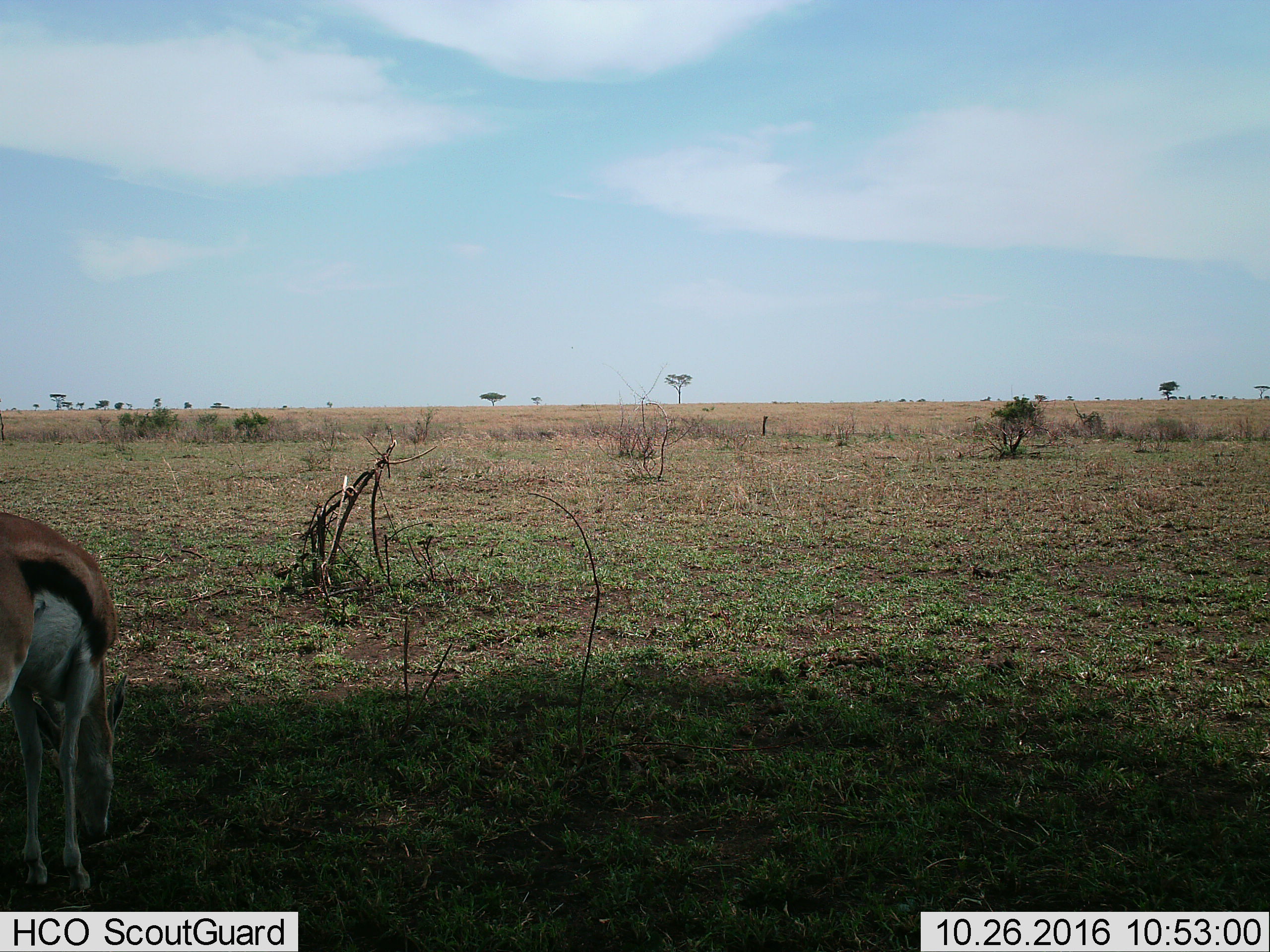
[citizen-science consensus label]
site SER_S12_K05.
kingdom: Animalia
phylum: Chordata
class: Mammalia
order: Artiodactyla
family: Bovidae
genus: Eudorcas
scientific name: Eudorcas thomsonii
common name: thomson's gazelle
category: gazellethomsons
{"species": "gazellethomsons (thomson's gazelle) (Eudorcas thomsonii)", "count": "1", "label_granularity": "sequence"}